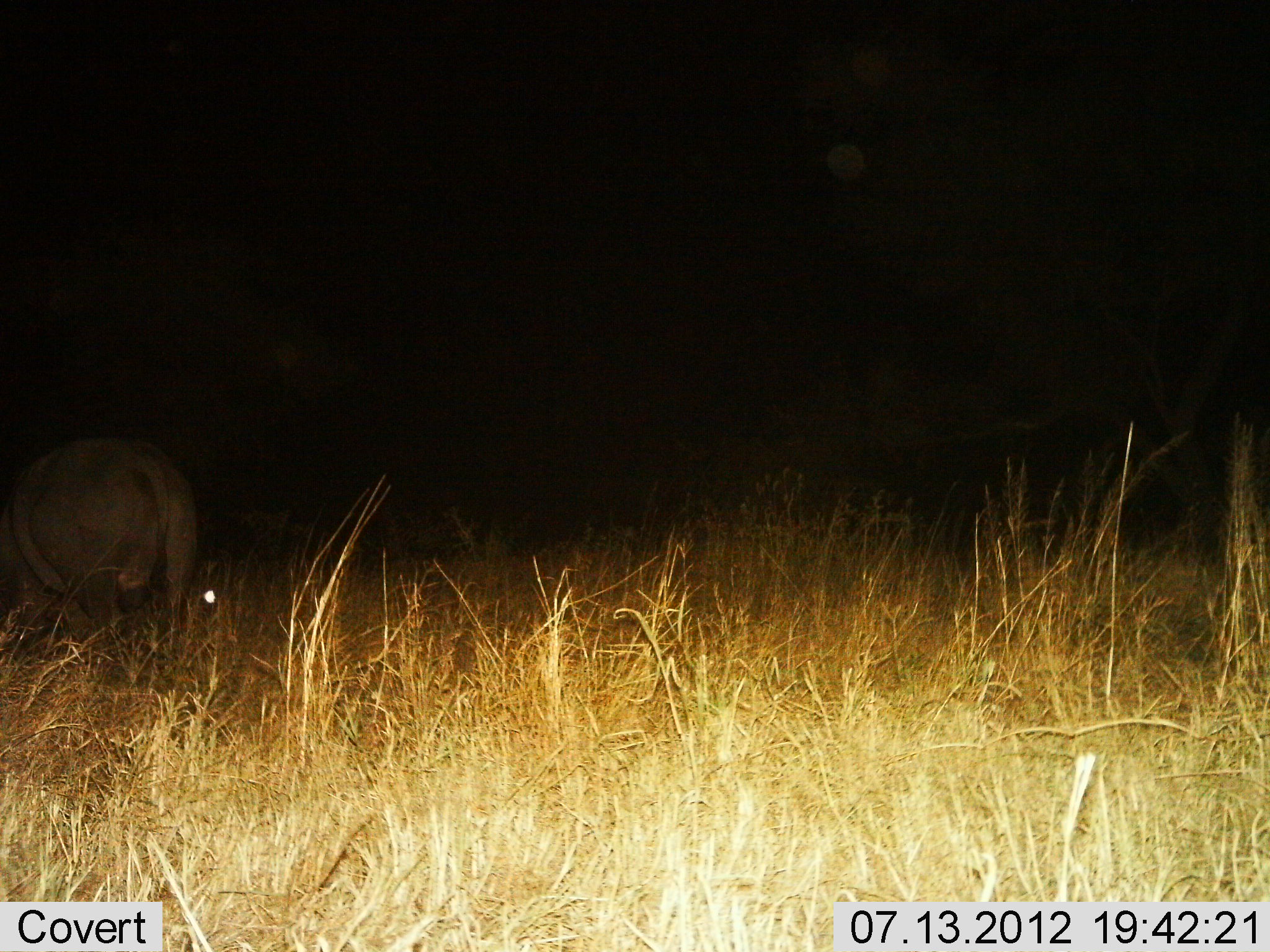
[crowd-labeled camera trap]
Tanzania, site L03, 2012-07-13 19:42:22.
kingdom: Animalia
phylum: Chordata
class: Mammalia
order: Artiodactyla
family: Bovidae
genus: Syncerus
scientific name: Syncerus caffer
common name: cape buffalo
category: buffalo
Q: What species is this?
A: Buffalo (cape buffalo) (Syncerus caffer).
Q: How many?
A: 1.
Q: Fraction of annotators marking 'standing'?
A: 56%.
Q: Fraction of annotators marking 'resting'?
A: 0%.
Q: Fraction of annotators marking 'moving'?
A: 0%.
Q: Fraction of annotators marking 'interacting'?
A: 0%.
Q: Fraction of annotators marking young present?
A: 0%.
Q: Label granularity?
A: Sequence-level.